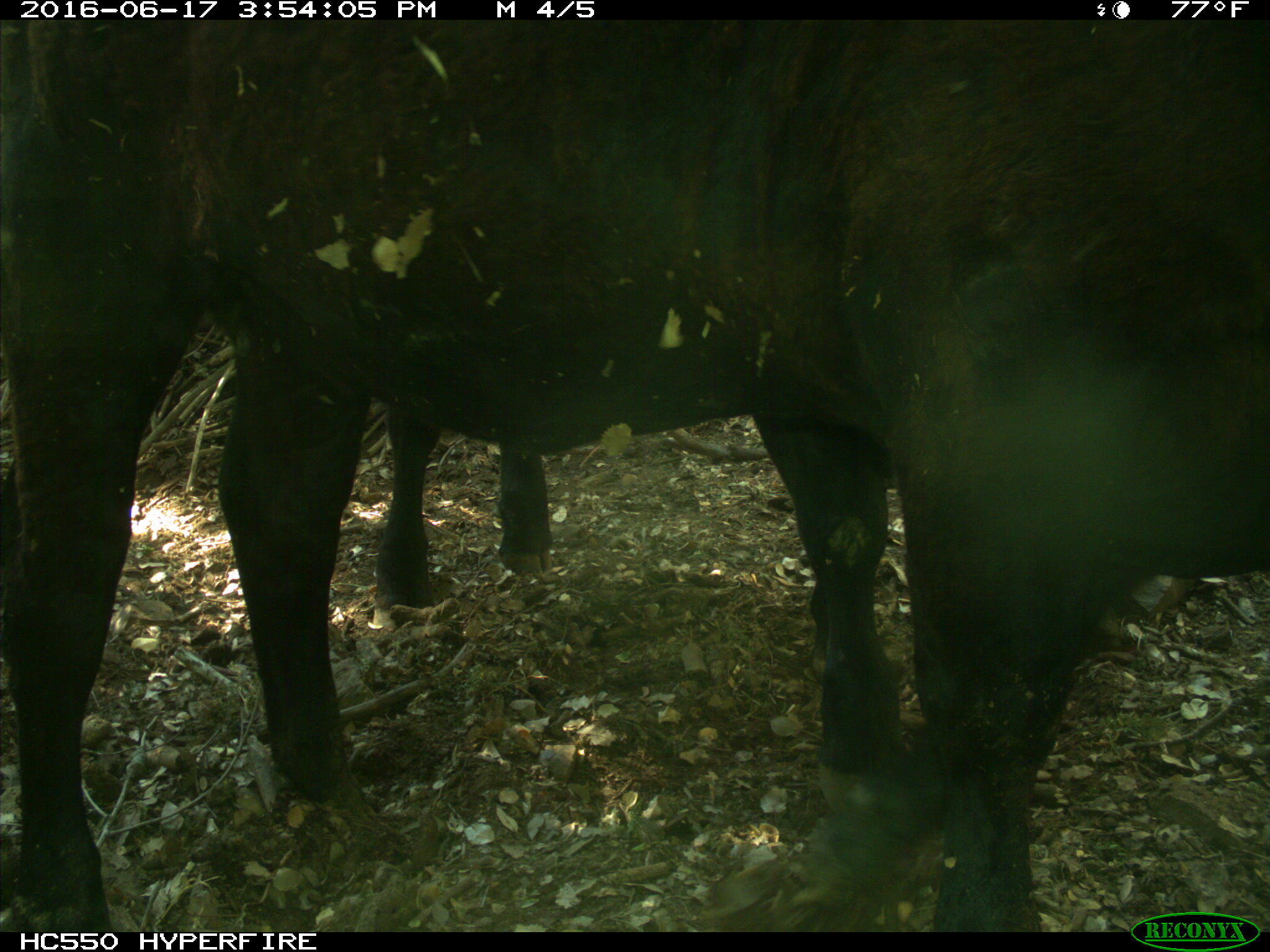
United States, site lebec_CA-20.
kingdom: Animalia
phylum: Chordata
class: Mammalia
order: Artiodactyla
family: Bovidae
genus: Bos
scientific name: Bos taurus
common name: domestic cow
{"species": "Bos taurus (domestic cow)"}